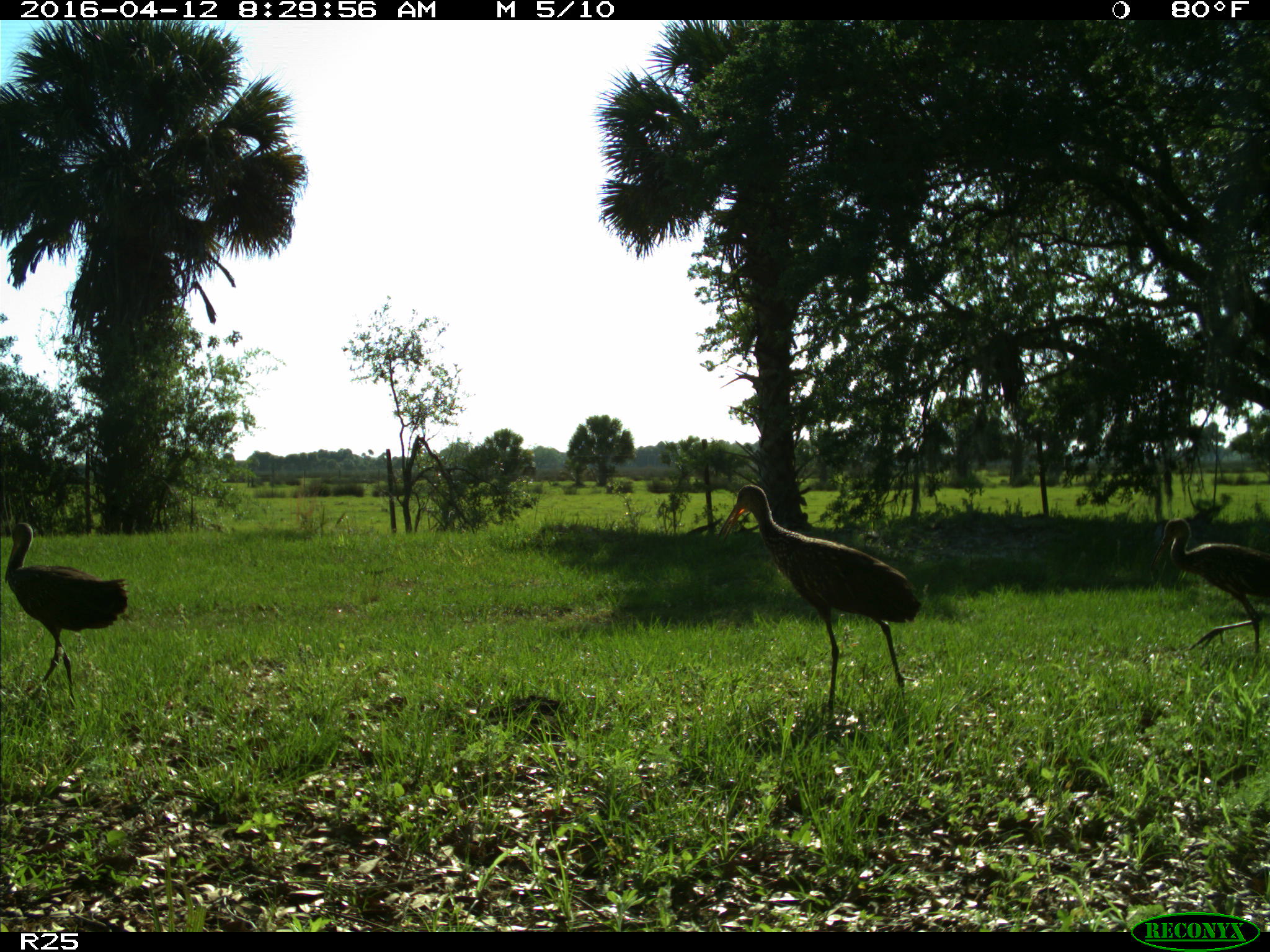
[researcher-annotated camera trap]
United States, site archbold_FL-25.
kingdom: Animalia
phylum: Chordata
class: Aves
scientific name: Aves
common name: birds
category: unidentified bird